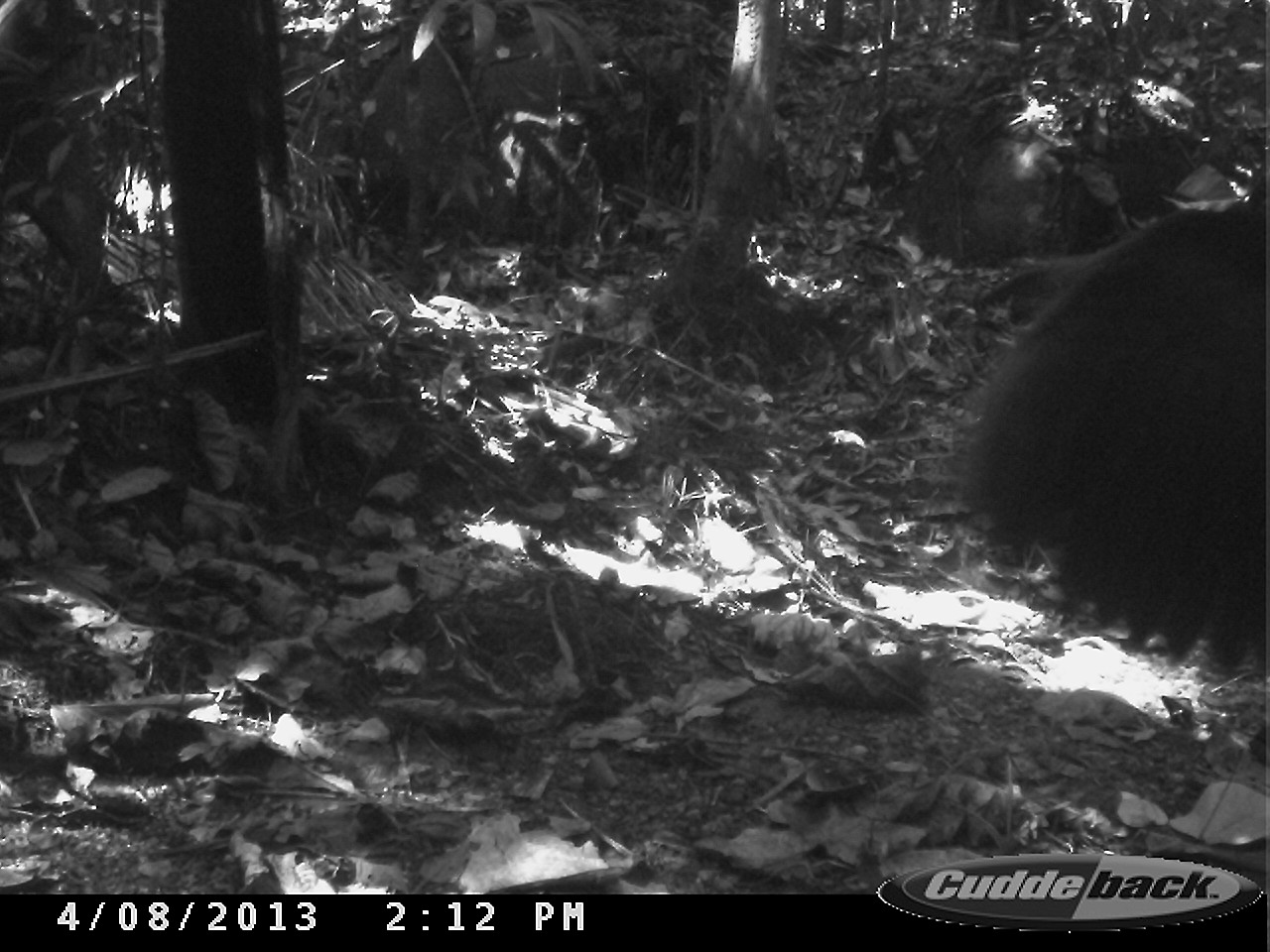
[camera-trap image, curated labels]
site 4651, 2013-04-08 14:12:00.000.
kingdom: Animalia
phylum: Chordata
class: Aves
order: Gruiformes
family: Psophiidae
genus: Psophia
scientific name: Psophia crepitans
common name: gray-winged trumpeter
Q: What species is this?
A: Psophia crepitans (gray-winged trumpeter).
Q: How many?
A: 1.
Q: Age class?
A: Adult.